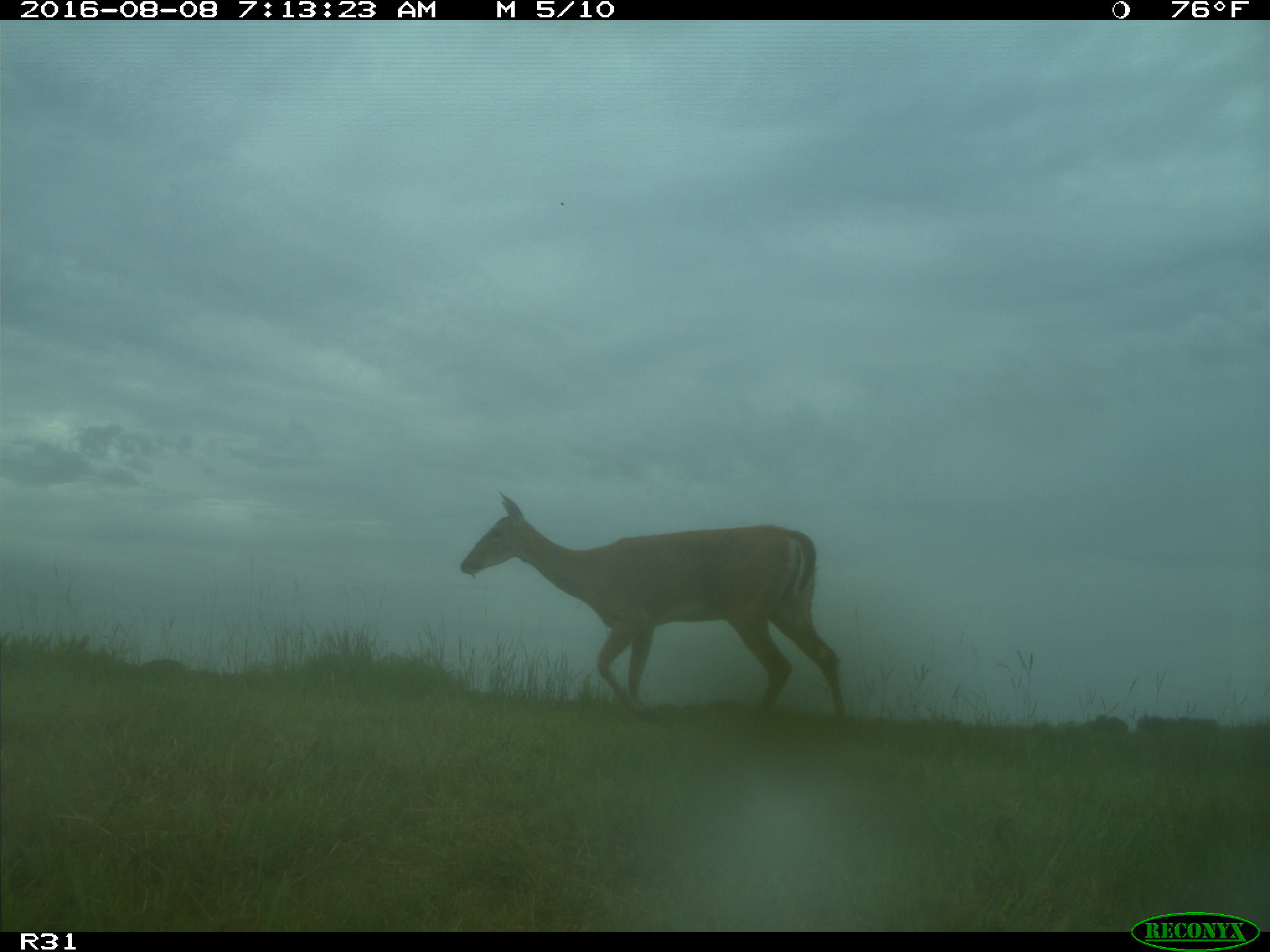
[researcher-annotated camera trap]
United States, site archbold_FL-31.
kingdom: Animalia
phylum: Chordata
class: Mammalia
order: Artiodactyla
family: Cervidae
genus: Odocoileus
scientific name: Odocoileus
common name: deer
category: unidentified deer